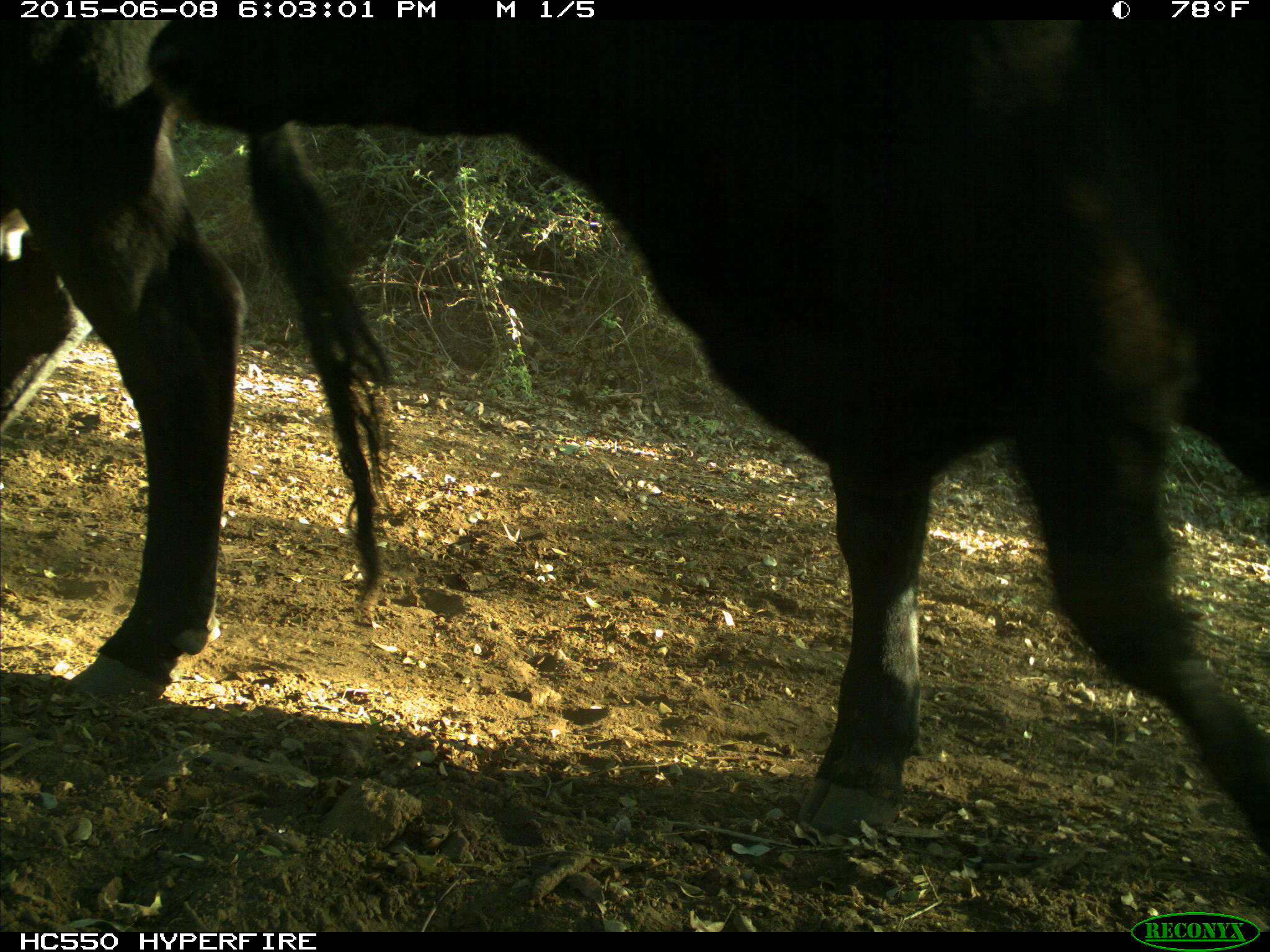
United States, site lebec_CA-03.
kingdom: Animalia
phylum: Chordata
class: Mammalia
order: Artiodactyla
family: Bovidae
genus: Bos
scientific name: Bos taurus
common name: domestic cow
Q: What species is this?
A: Bos taurus (domestic cow).